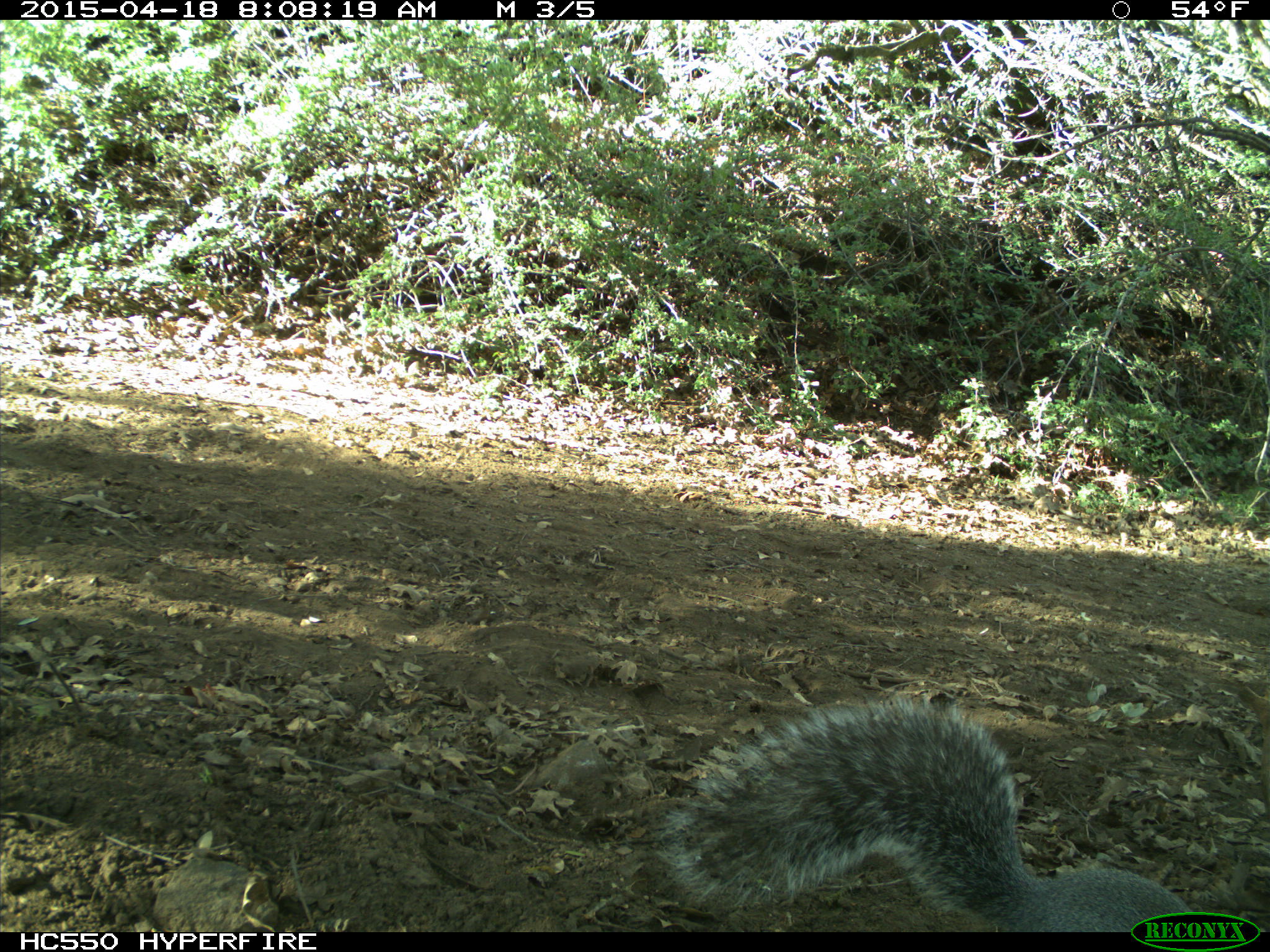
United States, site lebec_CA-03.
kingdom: Animalia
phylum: Chordata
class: Mammalia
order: Rodentia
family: Sciuridae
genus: Sciurus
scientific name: Sciurus carolinensis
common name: eastern gray squirrel